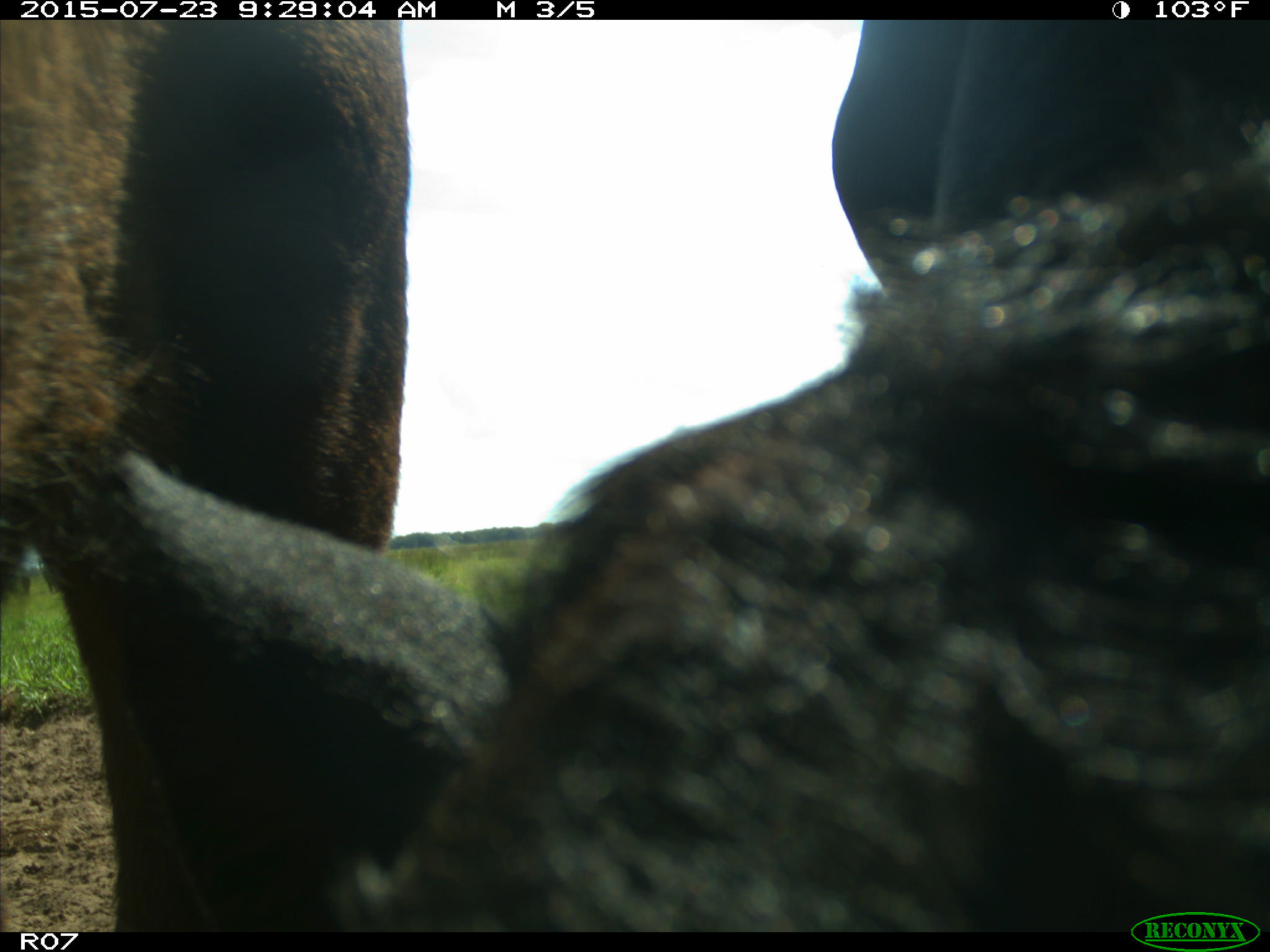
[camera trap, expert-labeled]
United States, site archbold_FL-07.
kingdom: Animalia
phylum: Chordata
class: Mammalia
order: Artiodactyla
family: Bovidae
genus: Bos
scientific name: Bos taurus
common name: domestic cow